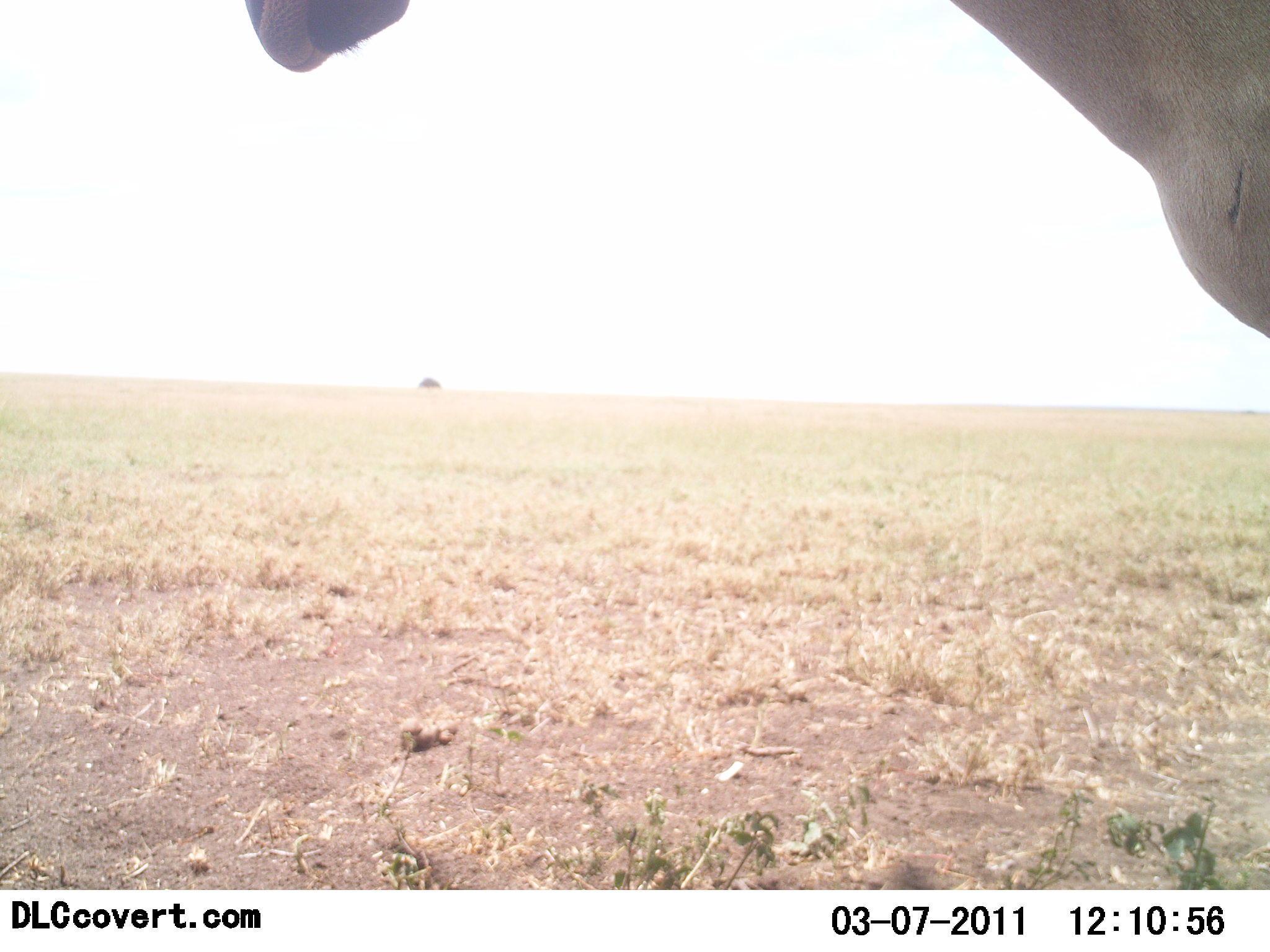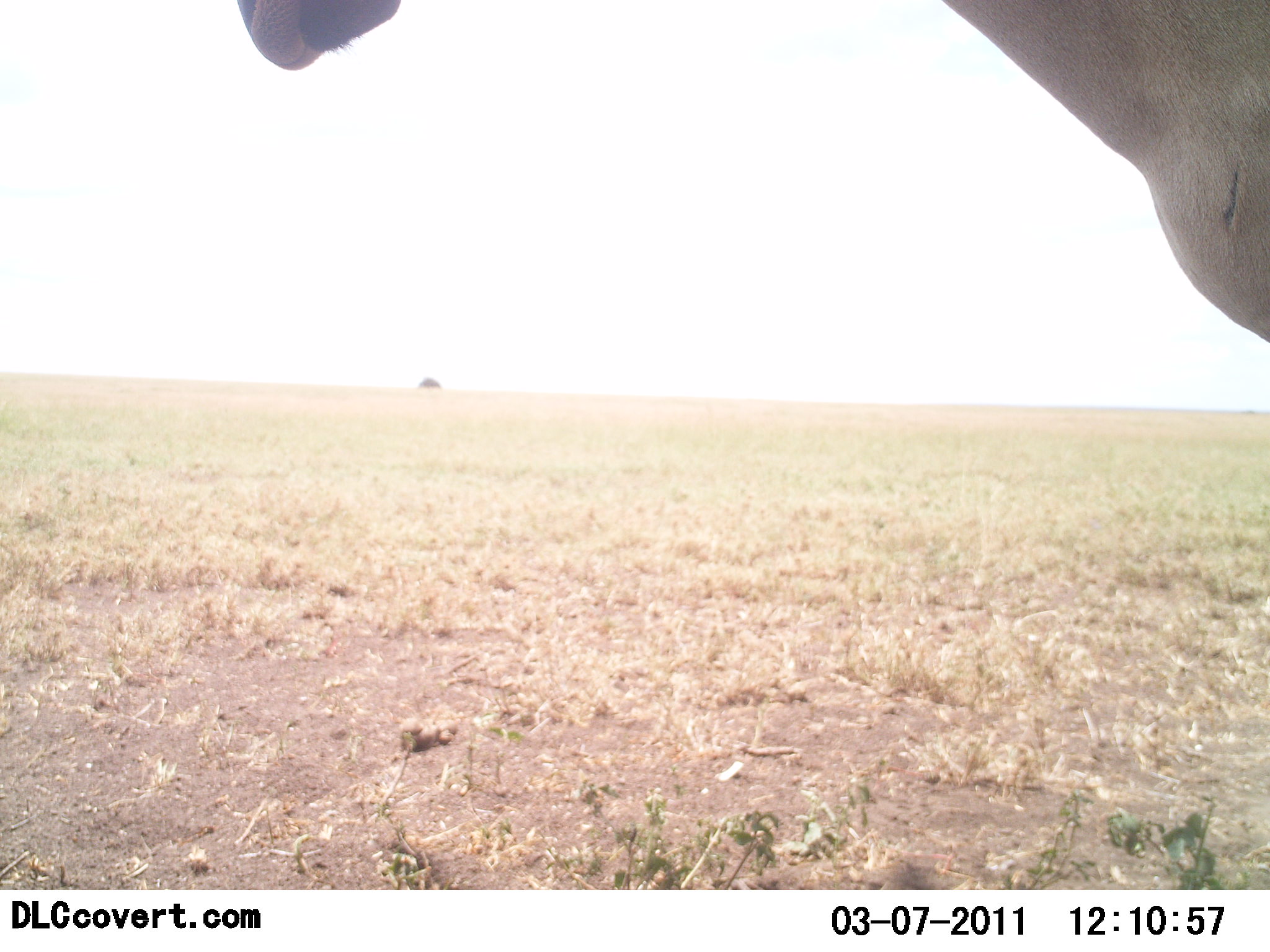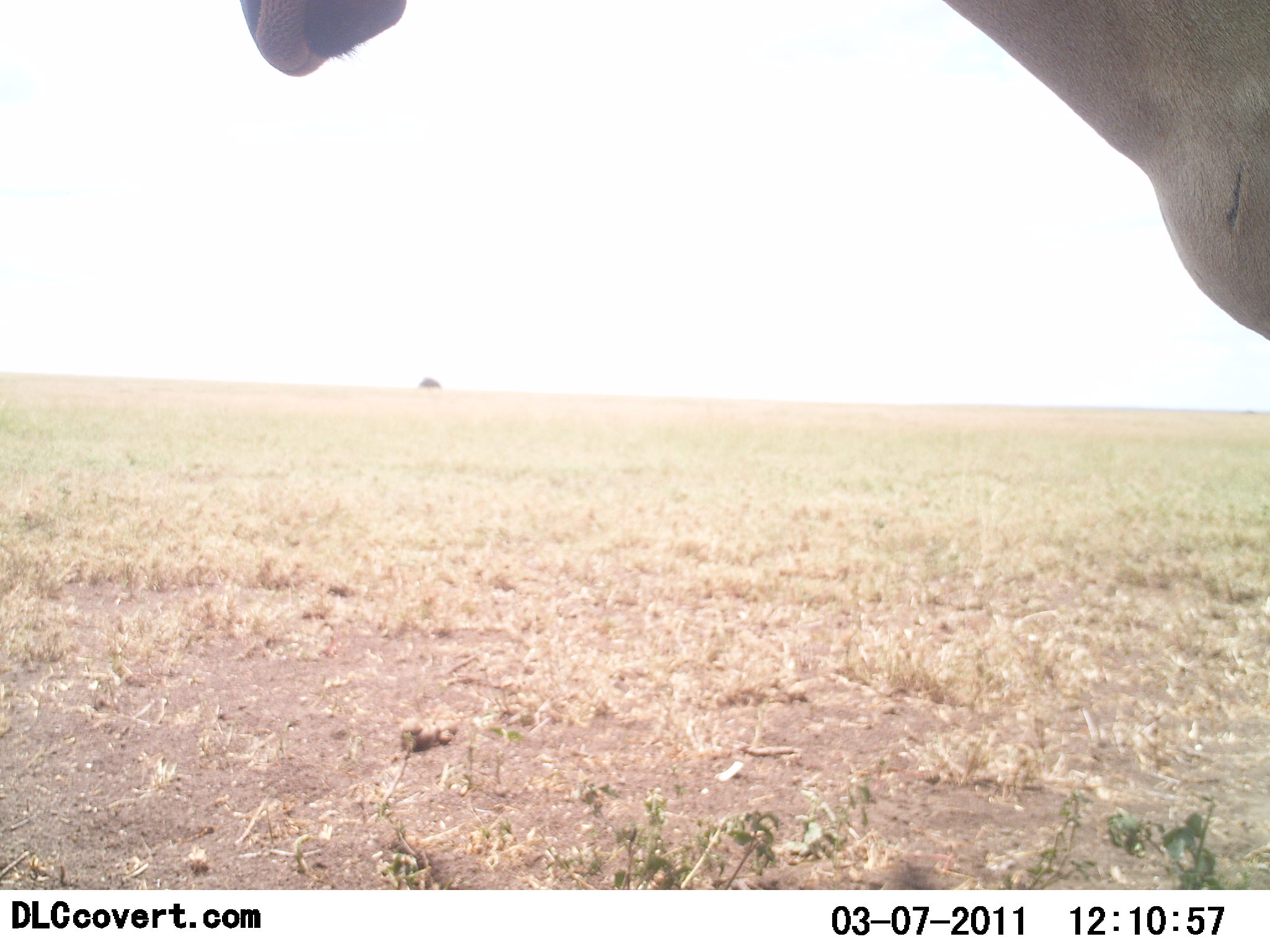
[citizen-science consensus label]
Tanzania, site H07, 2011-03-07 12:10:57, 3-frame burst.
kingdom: Animalia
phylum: Chordata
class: Mammalia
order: Artiodactyla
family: Bovidae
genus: Alcelaphus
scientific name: Alcelaphus buselaphus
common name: hartebeest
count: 1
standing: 100%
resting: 0%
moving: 0%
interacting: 0%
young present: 0%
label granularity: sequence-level